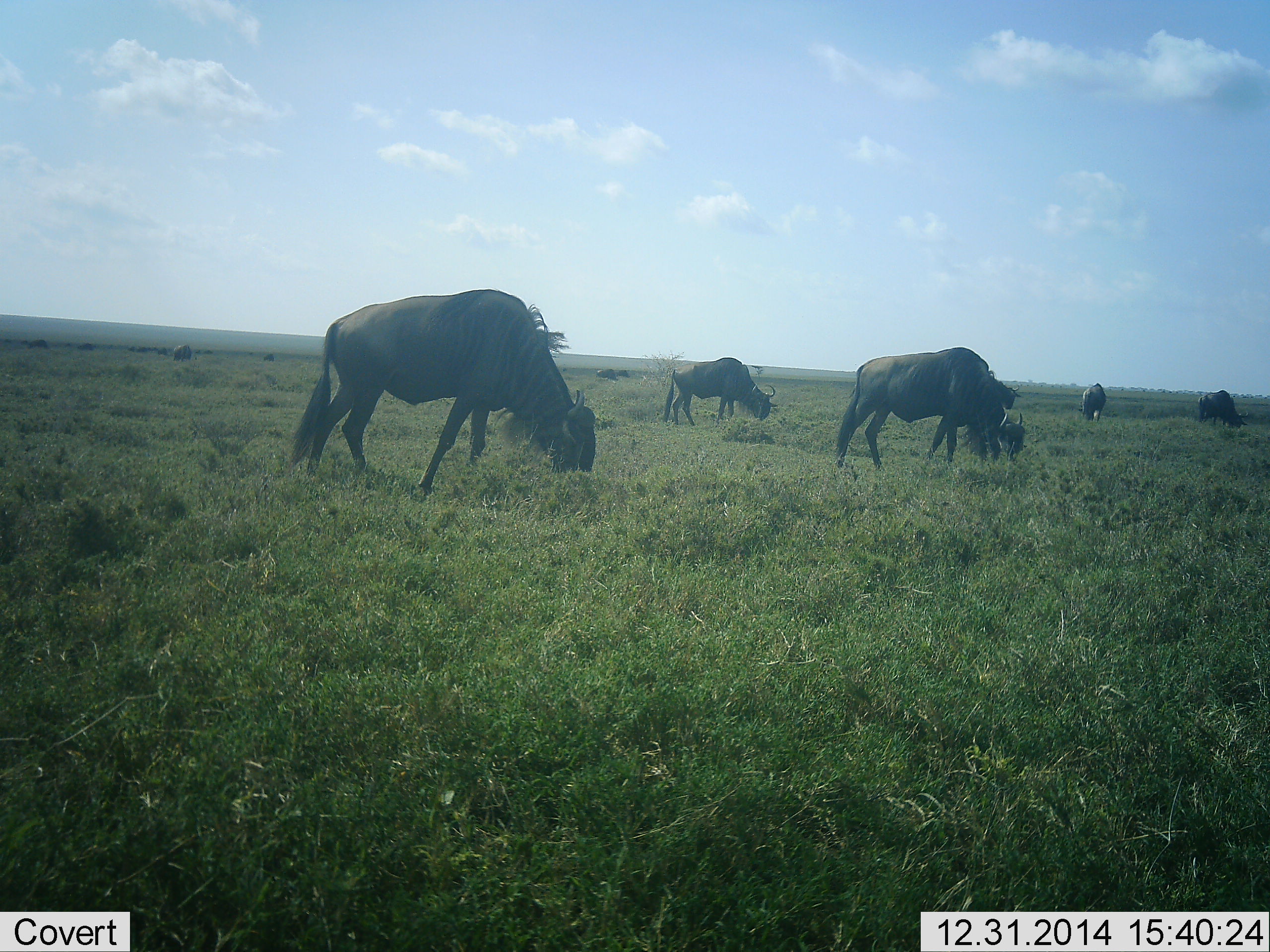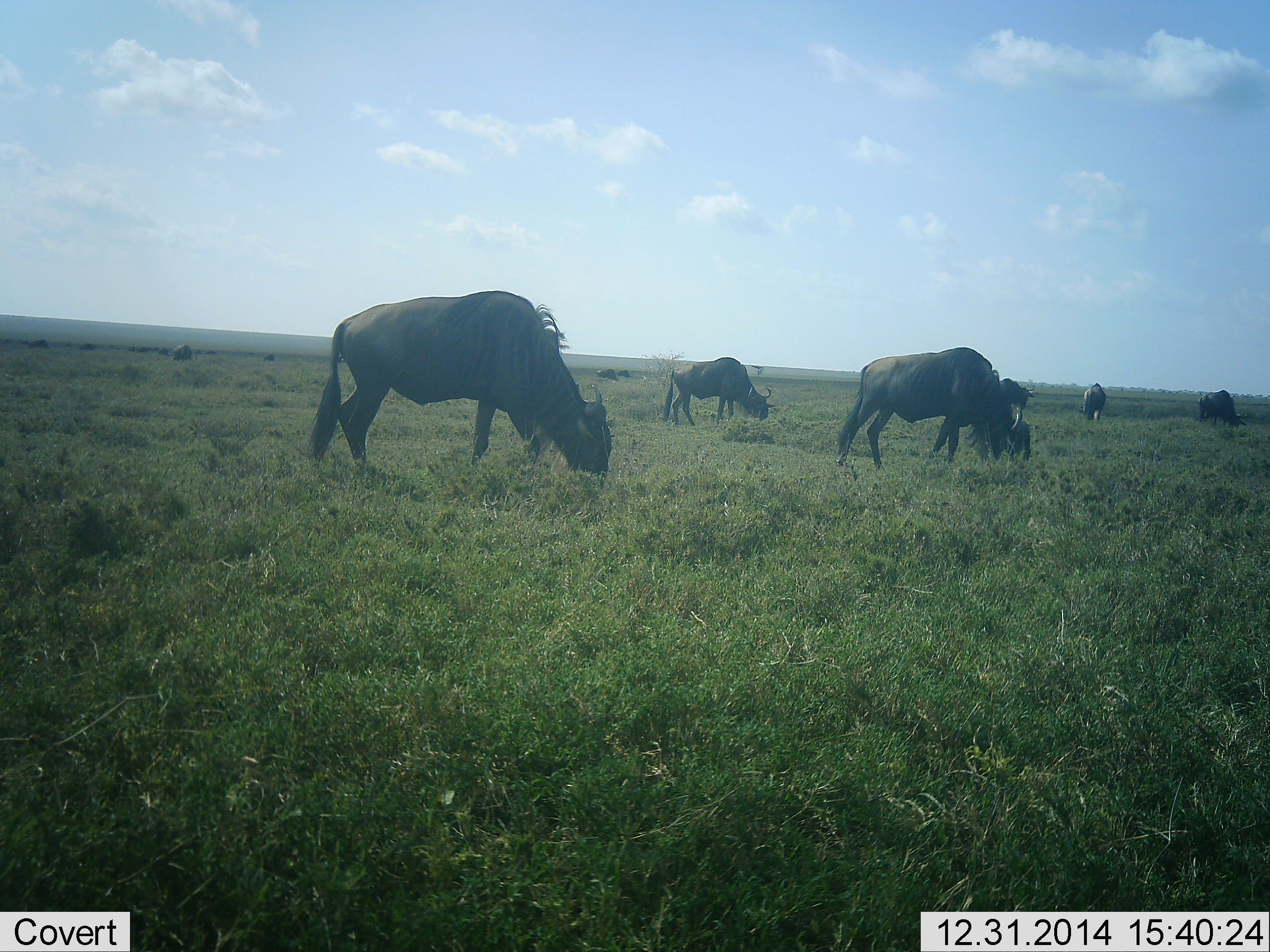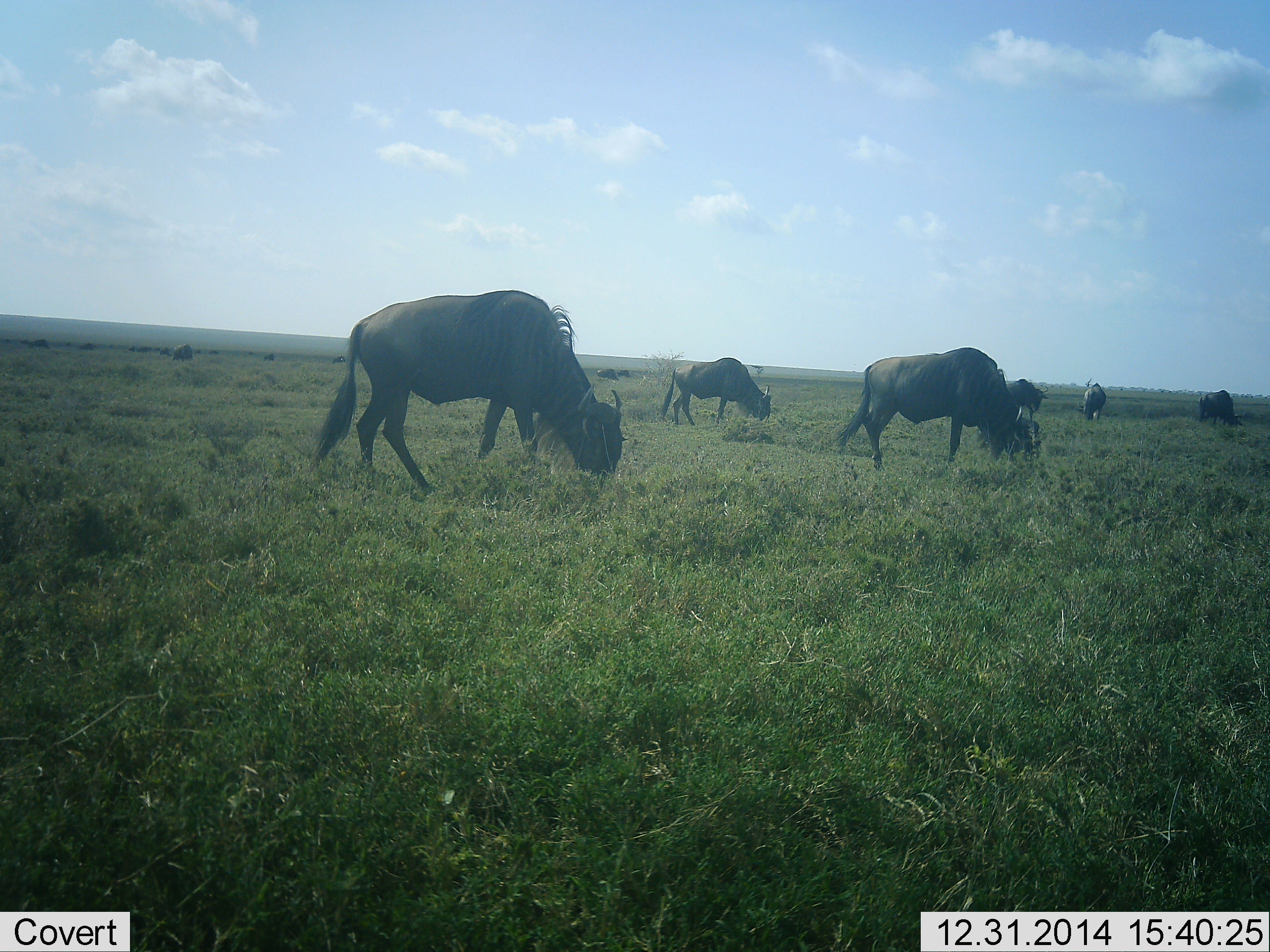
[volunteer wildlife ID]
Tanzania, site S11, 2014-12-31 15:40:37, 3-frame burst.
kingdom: Animalia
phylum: Chordata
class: Mammalia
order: Artiodactyla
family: Bovidae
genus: Connochaetes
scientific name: Connochaetes taurinus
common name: blue wildebeest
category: wildebeest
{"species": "wildebeest (blue wildebeest) (Connochaetes taurinus)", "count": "6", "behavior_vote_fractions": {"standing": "30%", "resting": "0%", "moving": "30%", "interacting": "20%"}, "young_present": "10%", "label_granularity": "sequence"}